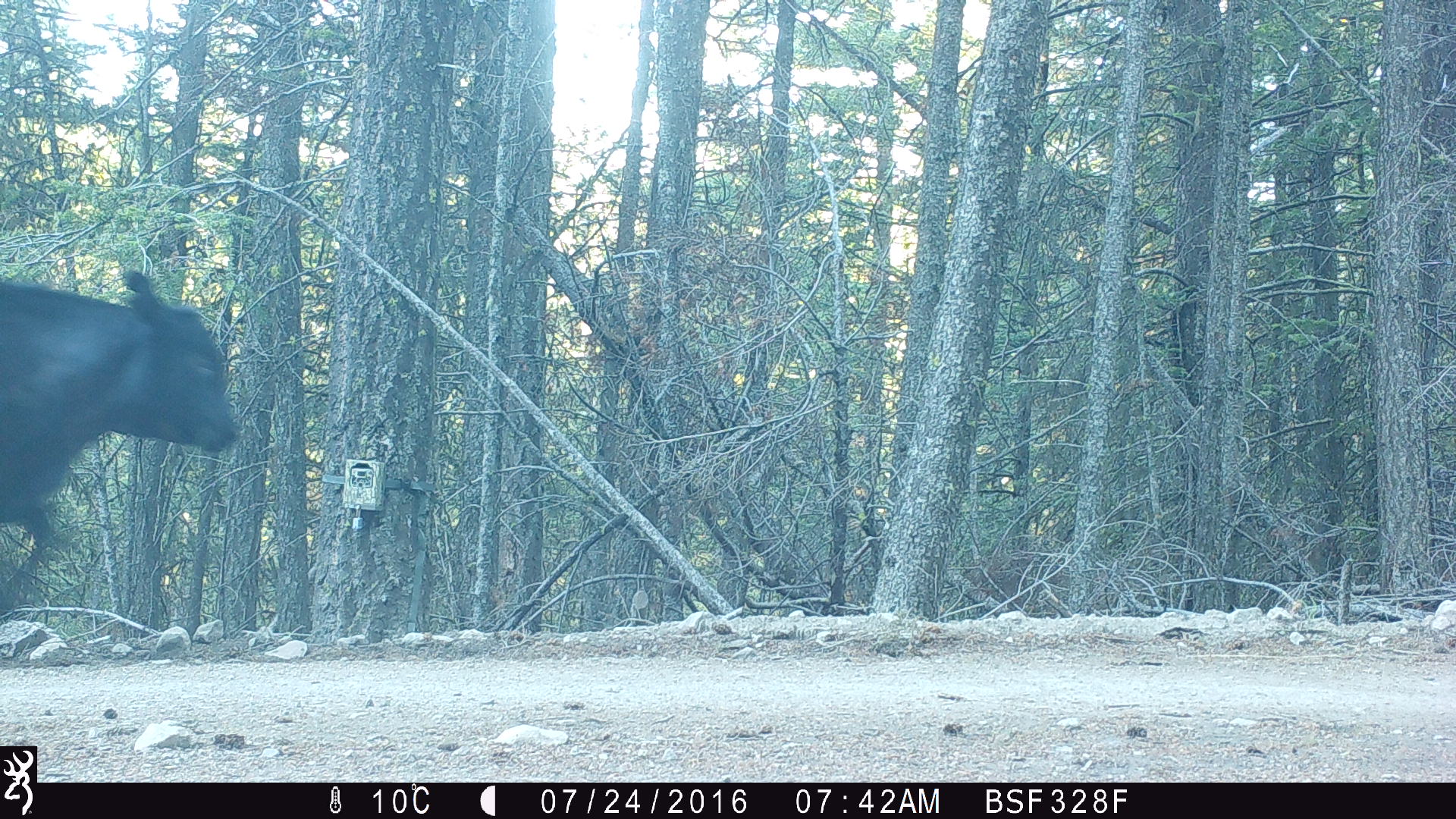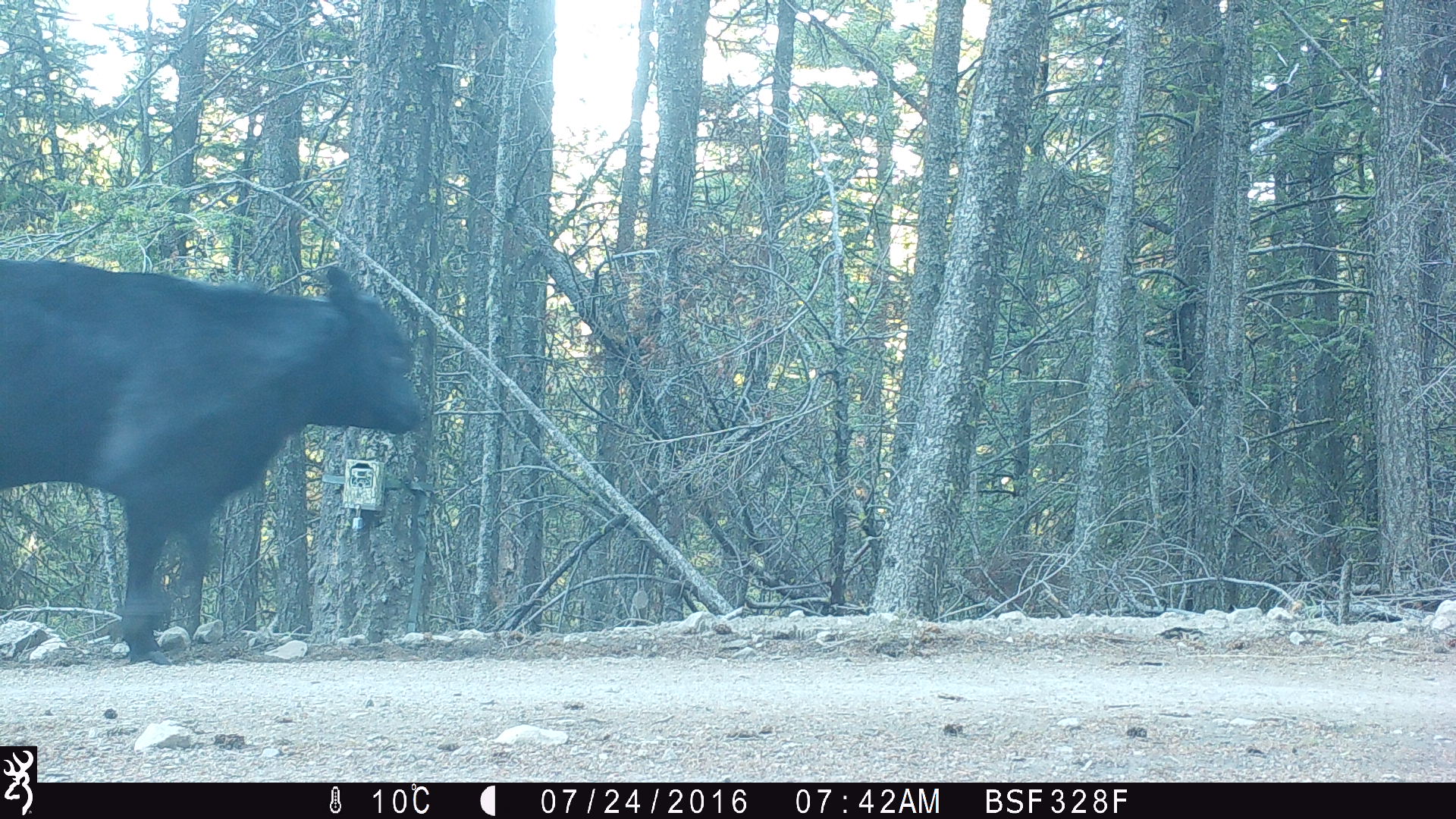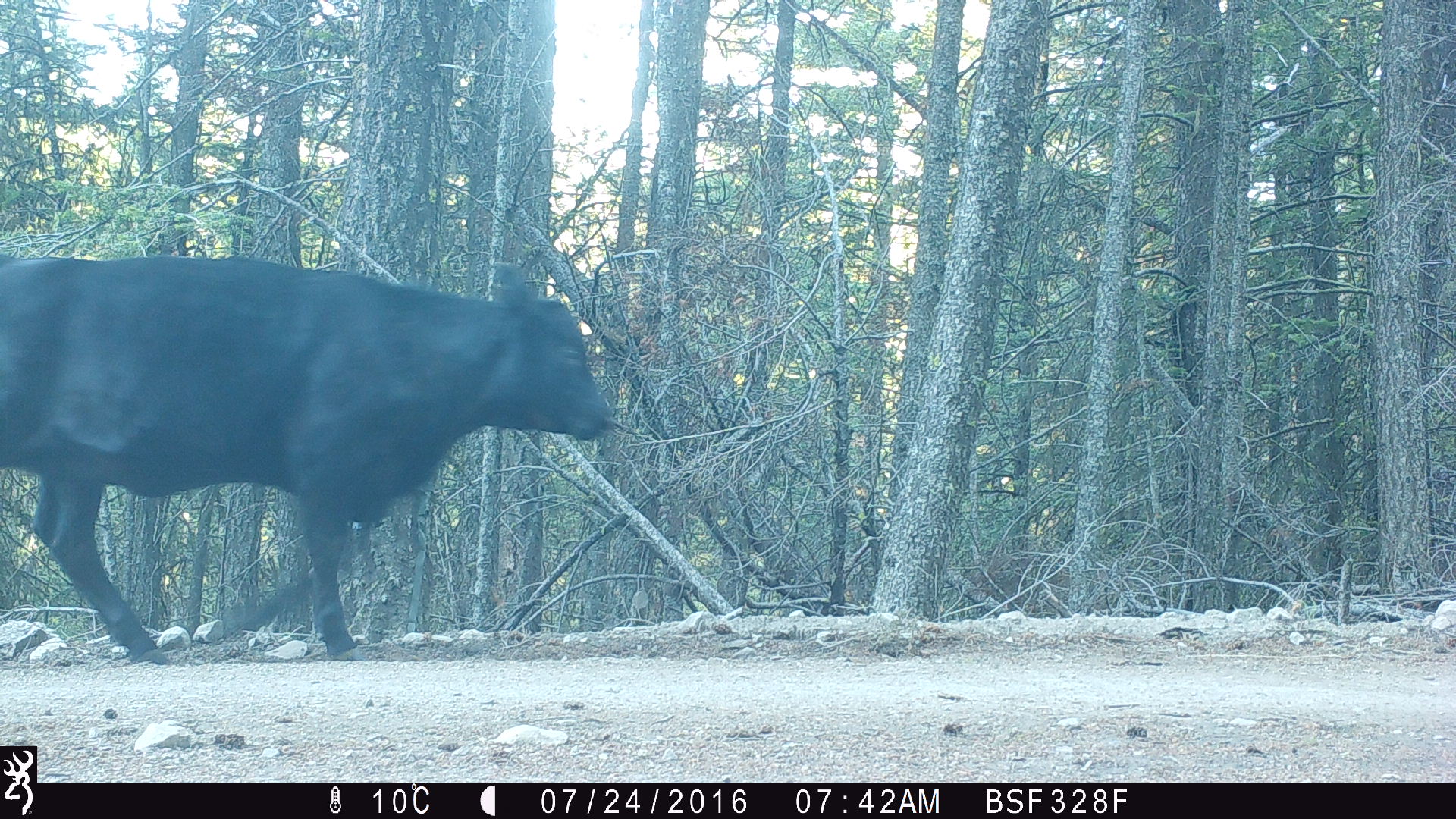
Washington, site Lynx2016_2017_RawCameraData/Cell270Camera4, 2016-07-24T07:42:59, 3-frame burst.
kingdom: Animalia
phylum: Chordata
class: Mammalia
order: Artiodactyla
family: Bovidae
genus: Bos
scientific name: Bos taurus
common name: domestic cattle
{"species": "domestic cattle (Bos taurus)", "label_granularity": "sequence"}